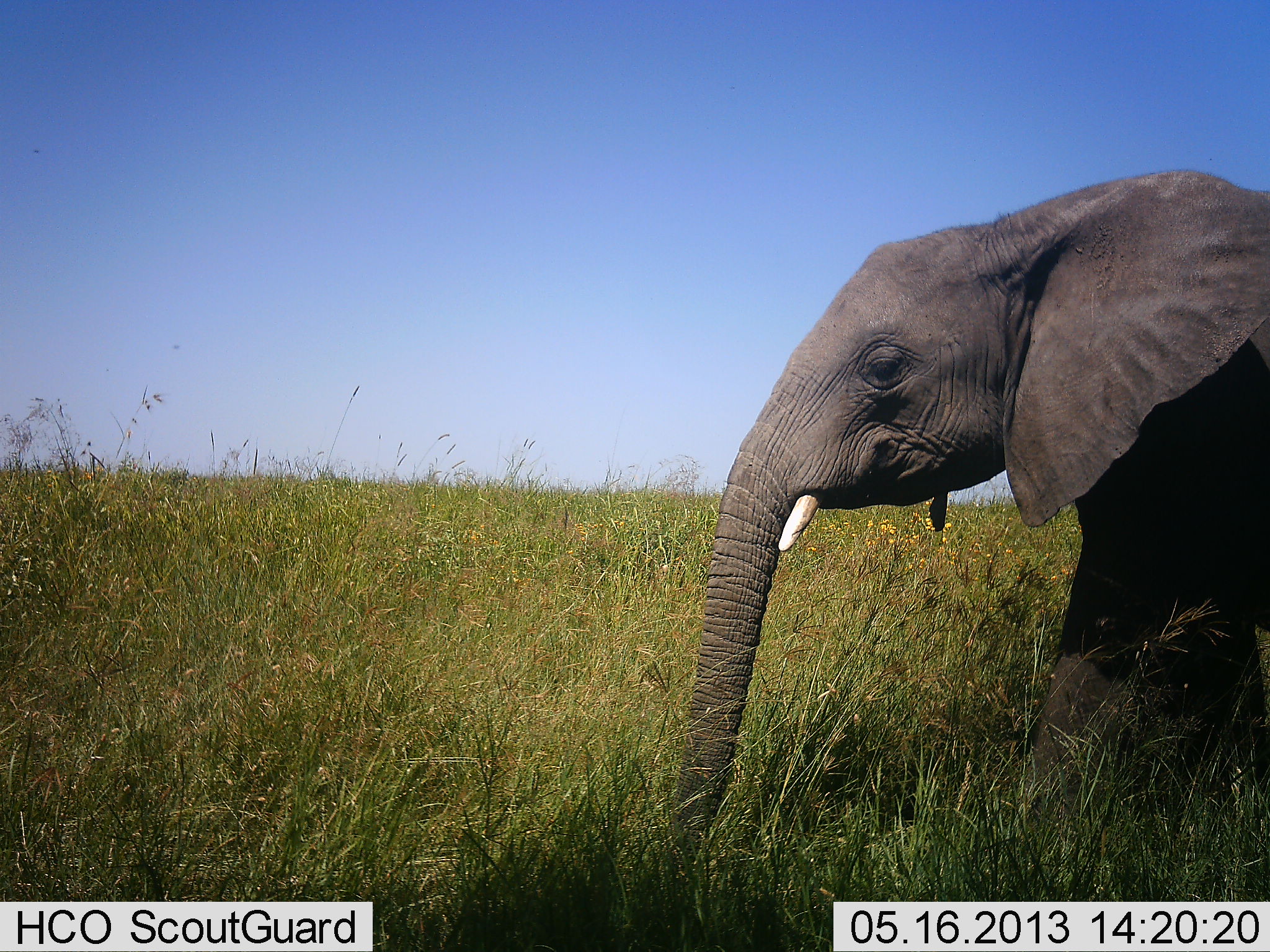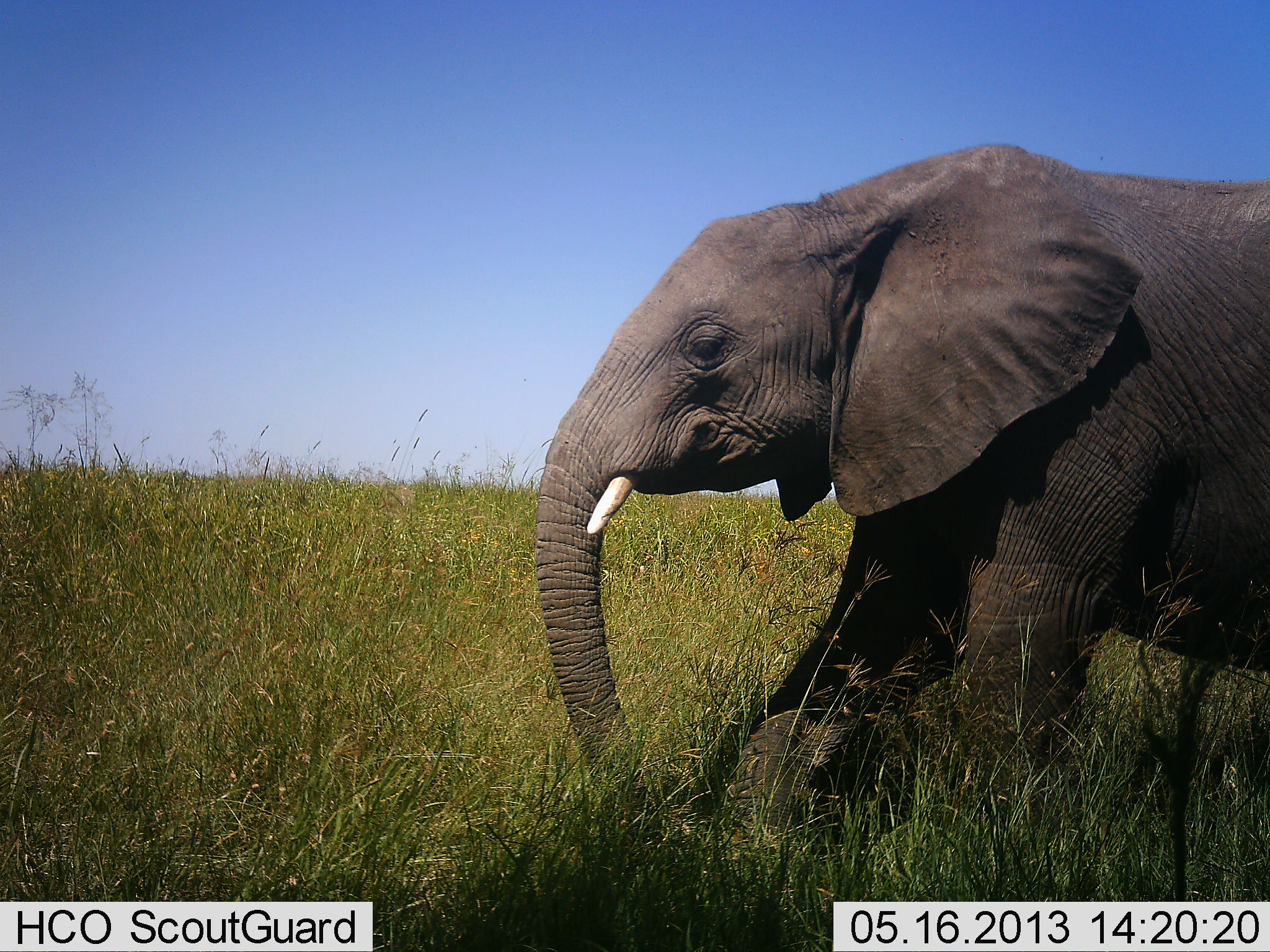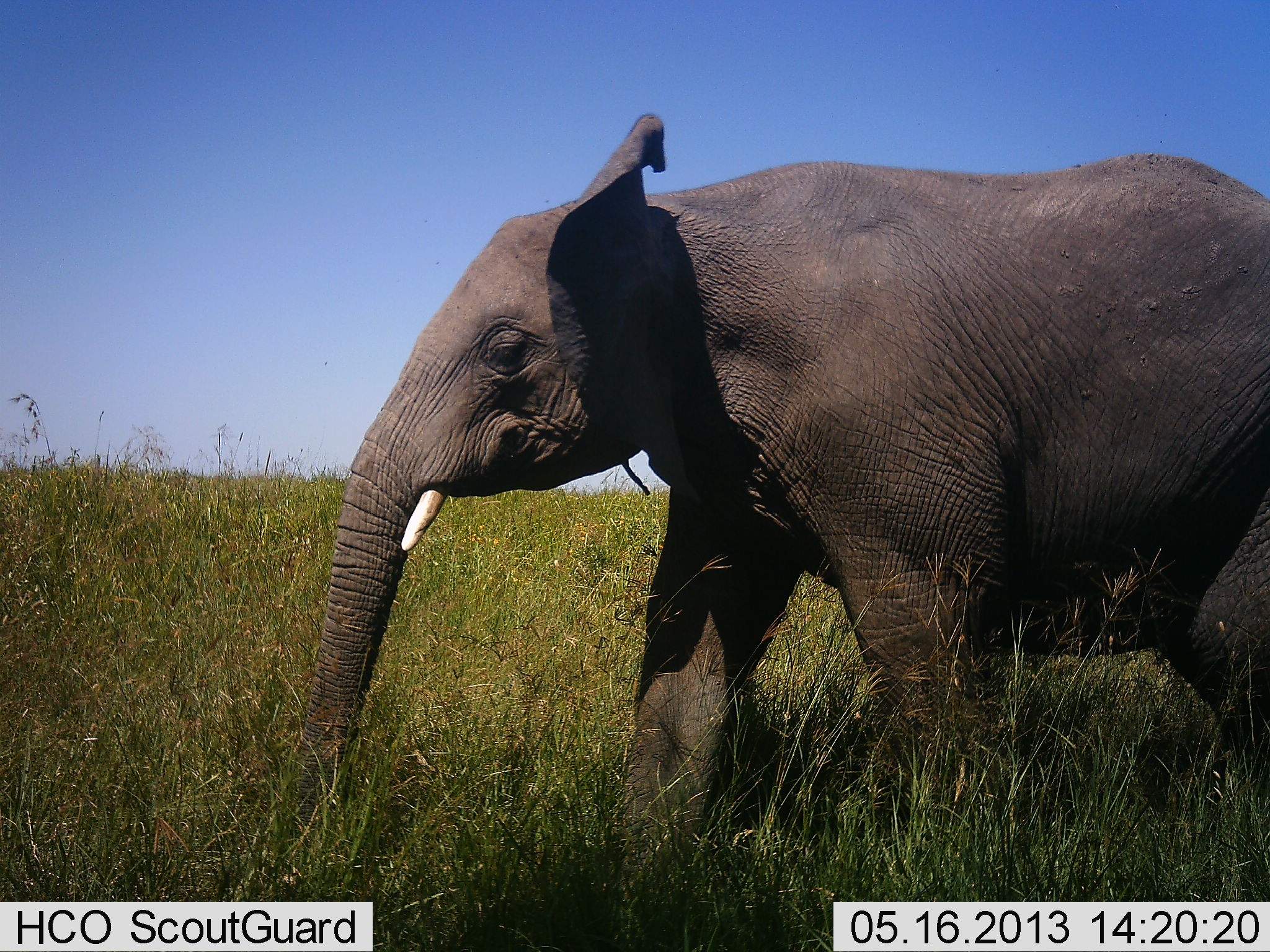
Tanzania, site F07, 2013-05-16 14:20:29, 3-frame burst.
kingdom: Animalia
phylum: Chordata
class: Mammalia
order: Proboscidea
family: Elephantidae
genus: Loxodonta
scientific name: Loxodonta africana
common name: african bush elephant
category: elephant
Elephant (african bush elephant) (Loxodonta africana), count 1. Behavior (volunteer vote fractions): standing 0%, resting 9%, moving 91%, interacting 0%. Young present (vote fraction): 14%. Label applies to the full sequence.